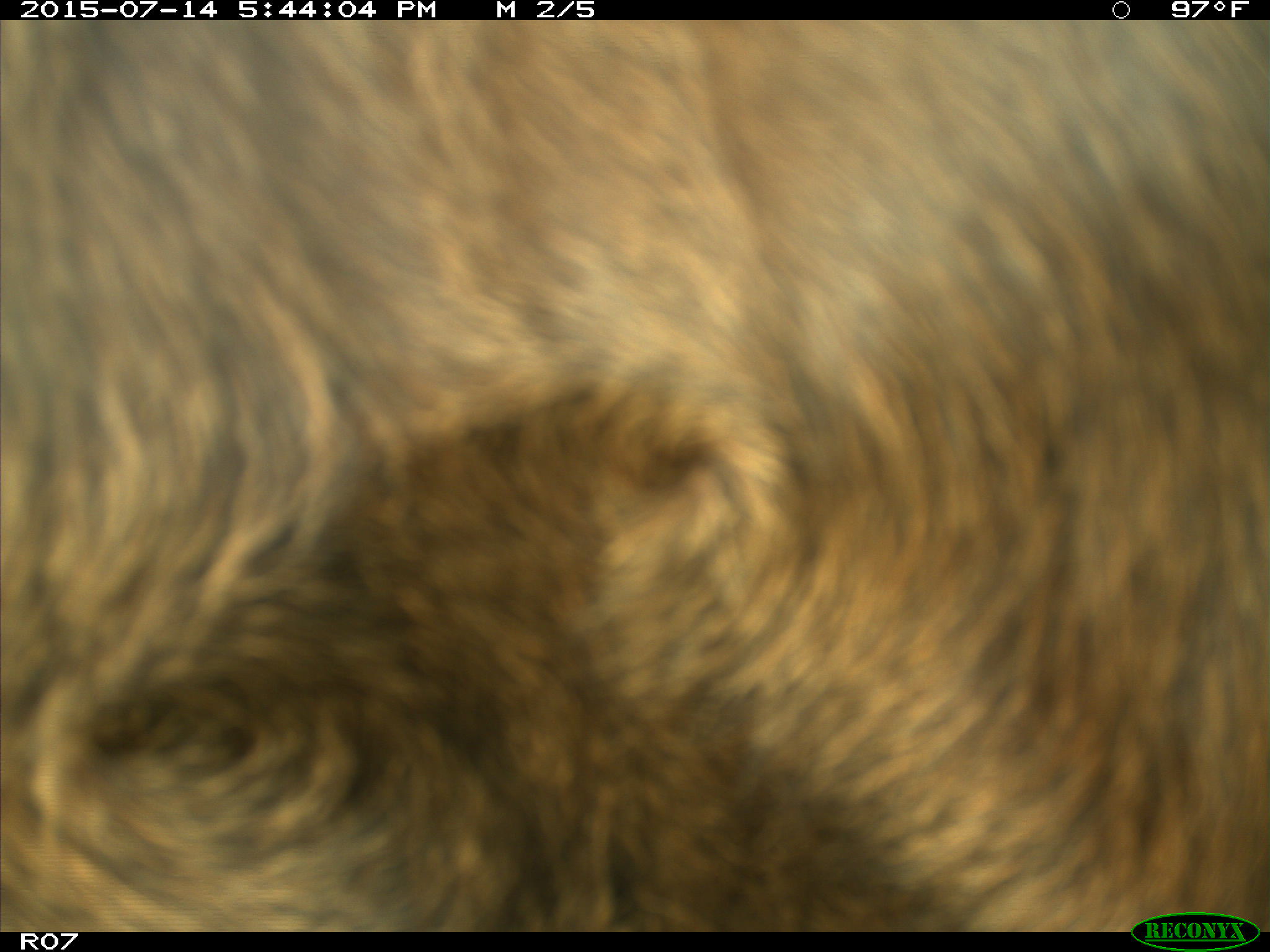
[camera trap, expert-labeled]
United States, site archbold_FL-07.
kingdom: Animalia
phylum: Chordata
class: Mammalia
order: Artiodactyla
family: Bovidae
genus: Bos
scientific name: Bos taurus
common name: domestic cow